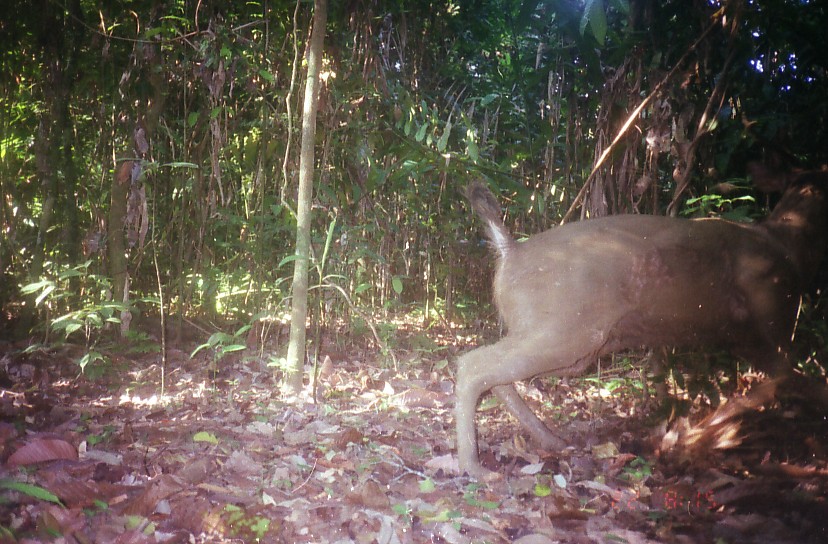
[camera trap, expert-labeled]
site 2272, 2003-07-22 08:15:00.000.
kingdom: Animalia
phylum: Chordata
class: Mammalia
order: Artiodactyla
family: Cervidae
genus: Rusa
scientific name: Rusa unicolor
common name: sambar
Rusa unicolor (sambar), count 1.